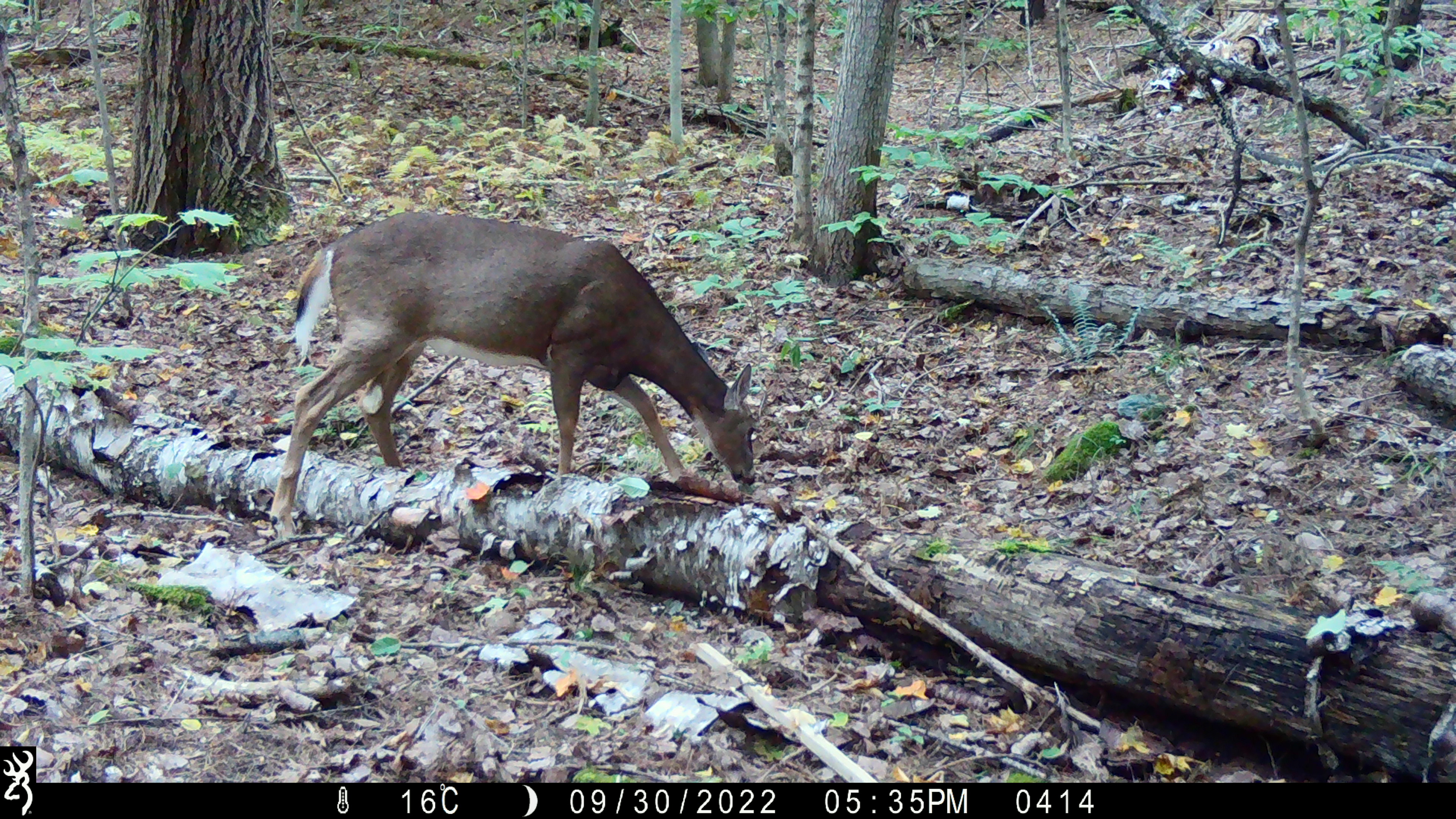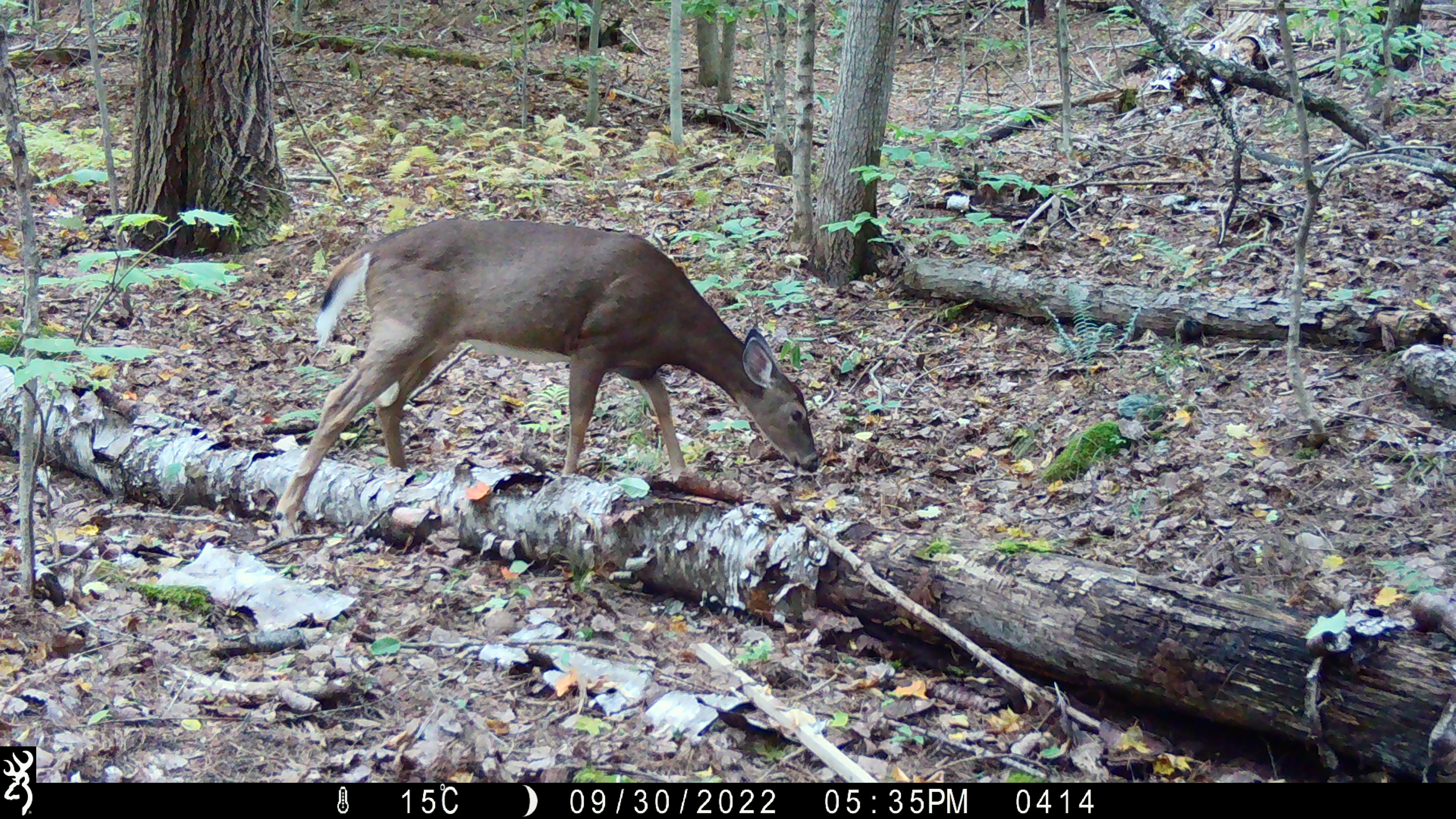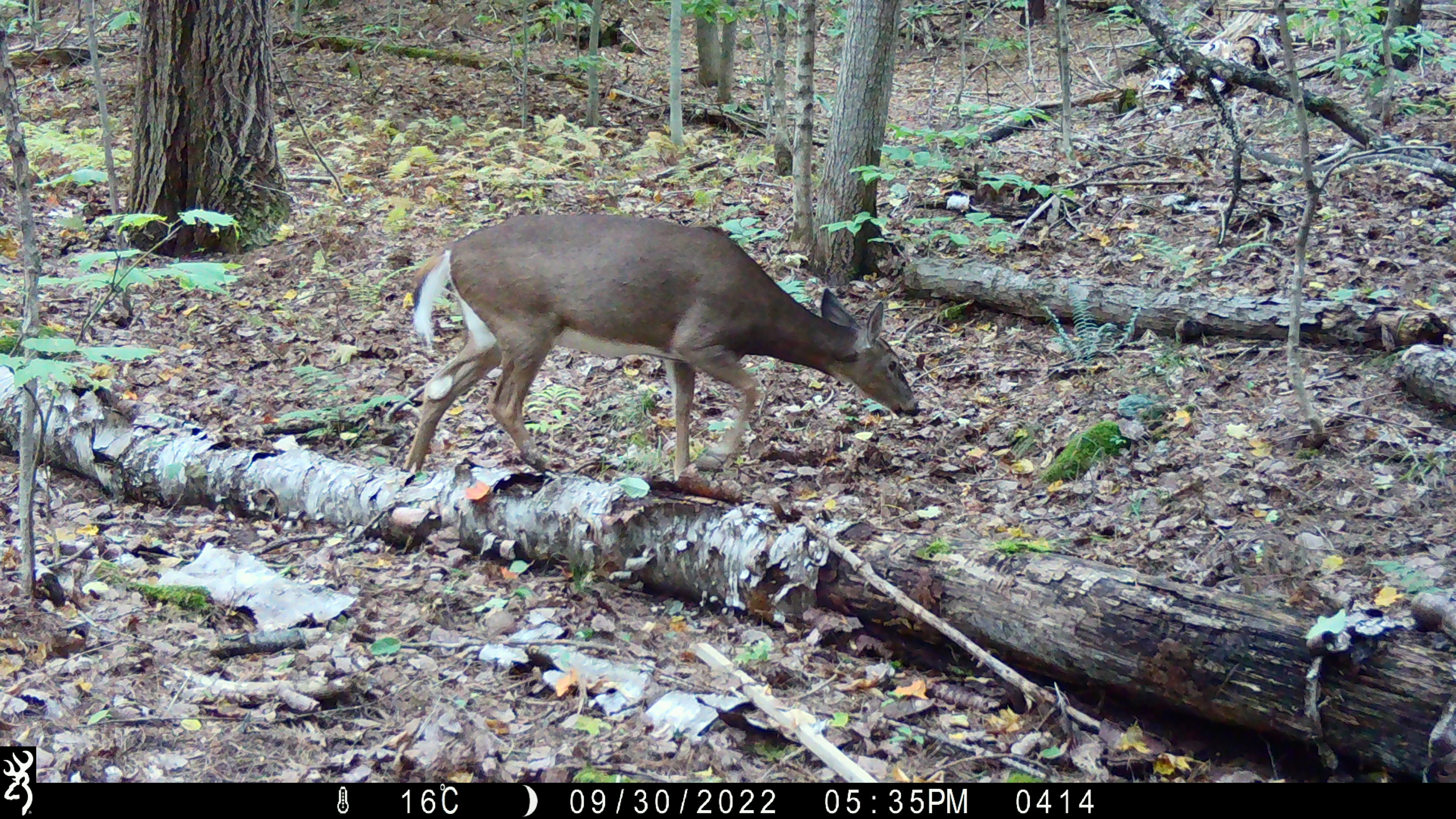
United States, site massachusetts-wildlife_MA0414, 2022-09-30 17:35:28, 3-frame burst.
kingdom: Animalia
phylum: Chordata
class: Mammalia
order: Artiodactyla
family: Cervidae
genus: Odocoileus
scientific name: Odocoileus virginianus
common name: white-tailed deer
White-tailed deer (Odocoileus virginianus).